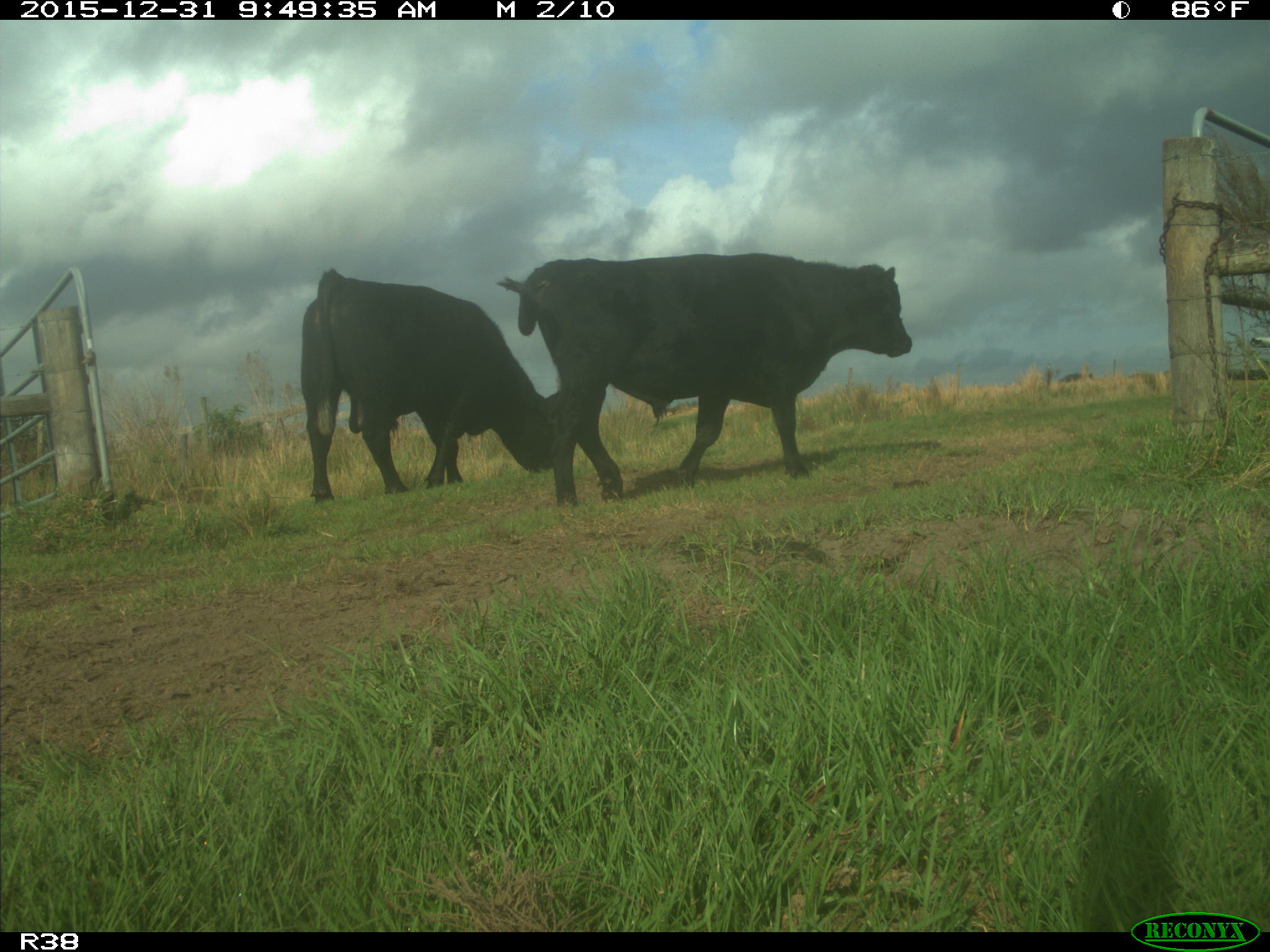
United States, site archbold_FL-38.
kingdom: Animalia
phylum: Chordata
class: Mammalia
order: Artiodactyla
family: Bovidae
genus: Bos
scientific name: Bos taurus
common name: domestic cow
Bos taurus (domestic cow).